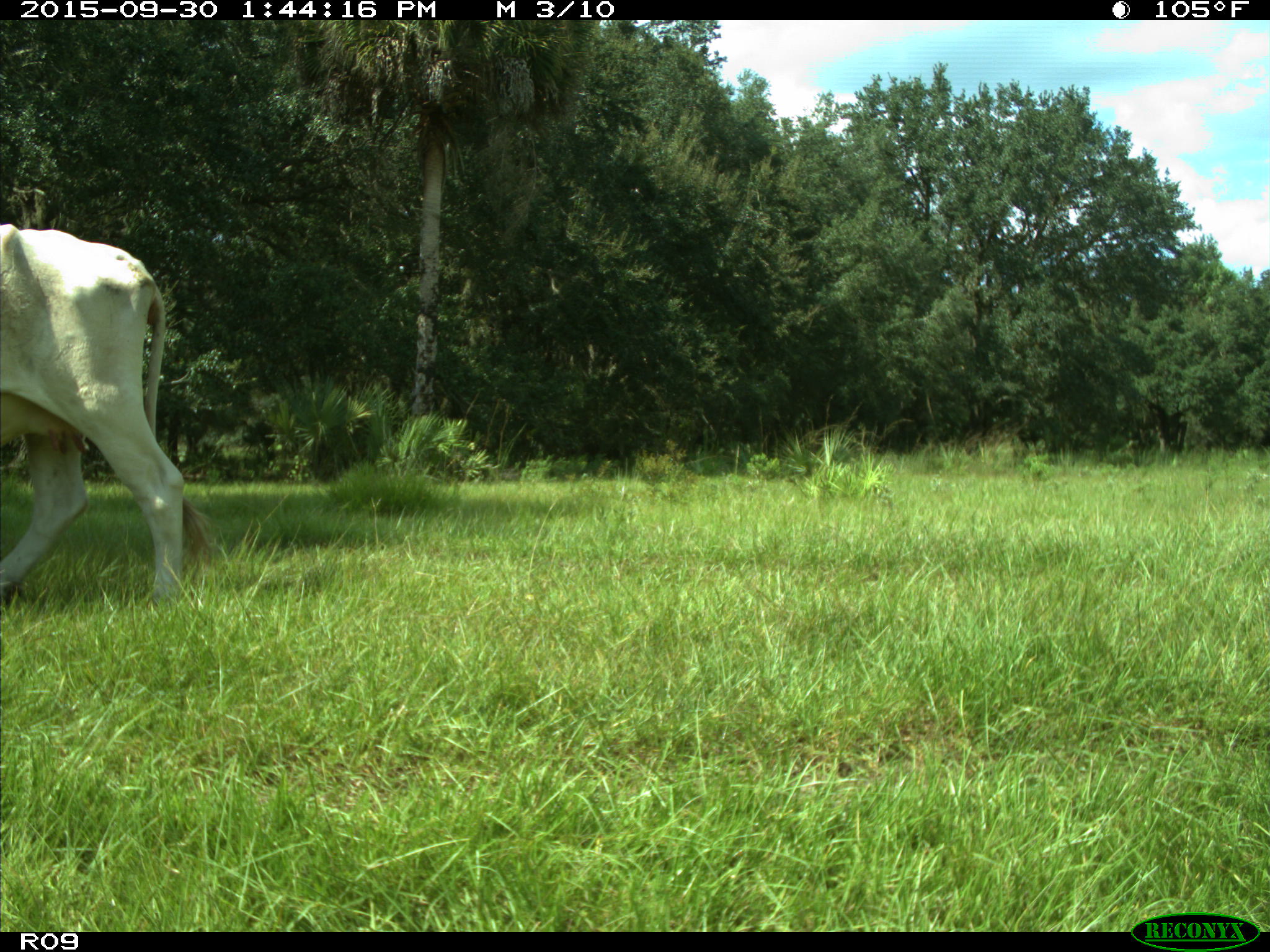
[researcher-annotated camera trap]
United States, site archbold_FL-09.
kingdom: Animalia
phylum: Chordata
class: Mammalia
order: Artiodactyla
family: Bovidae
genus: Bos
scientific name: Bos taurus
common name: domestic cow